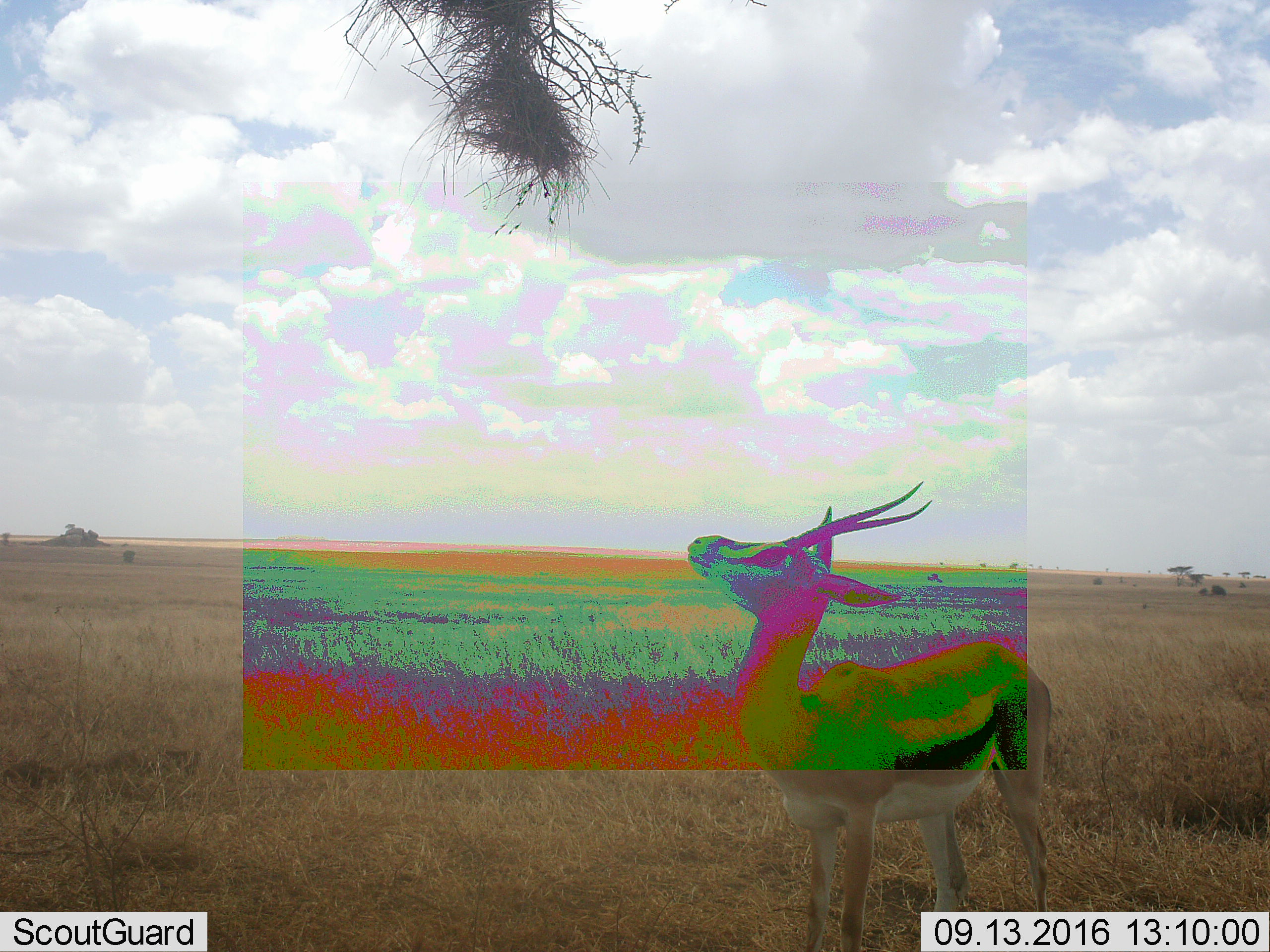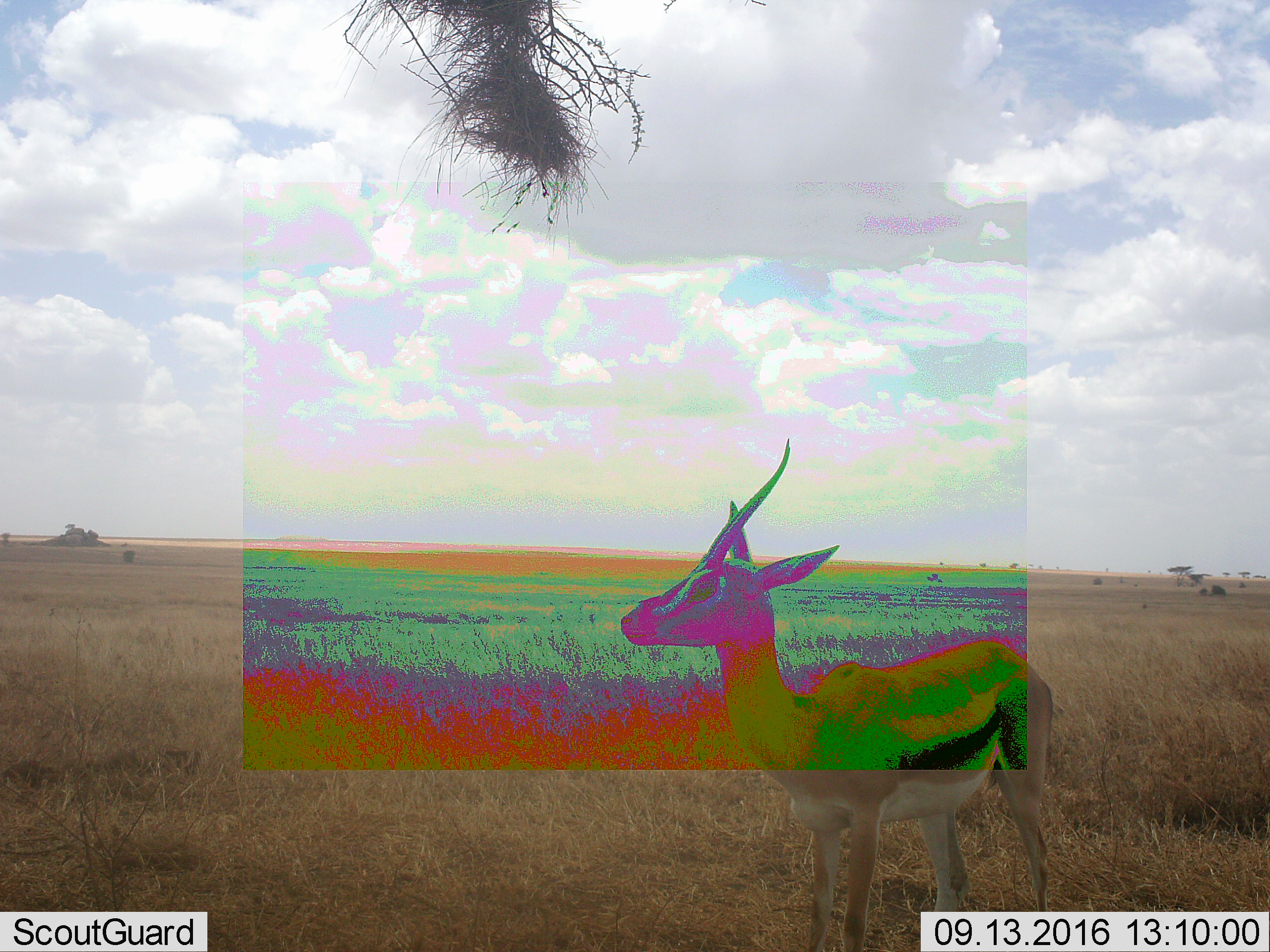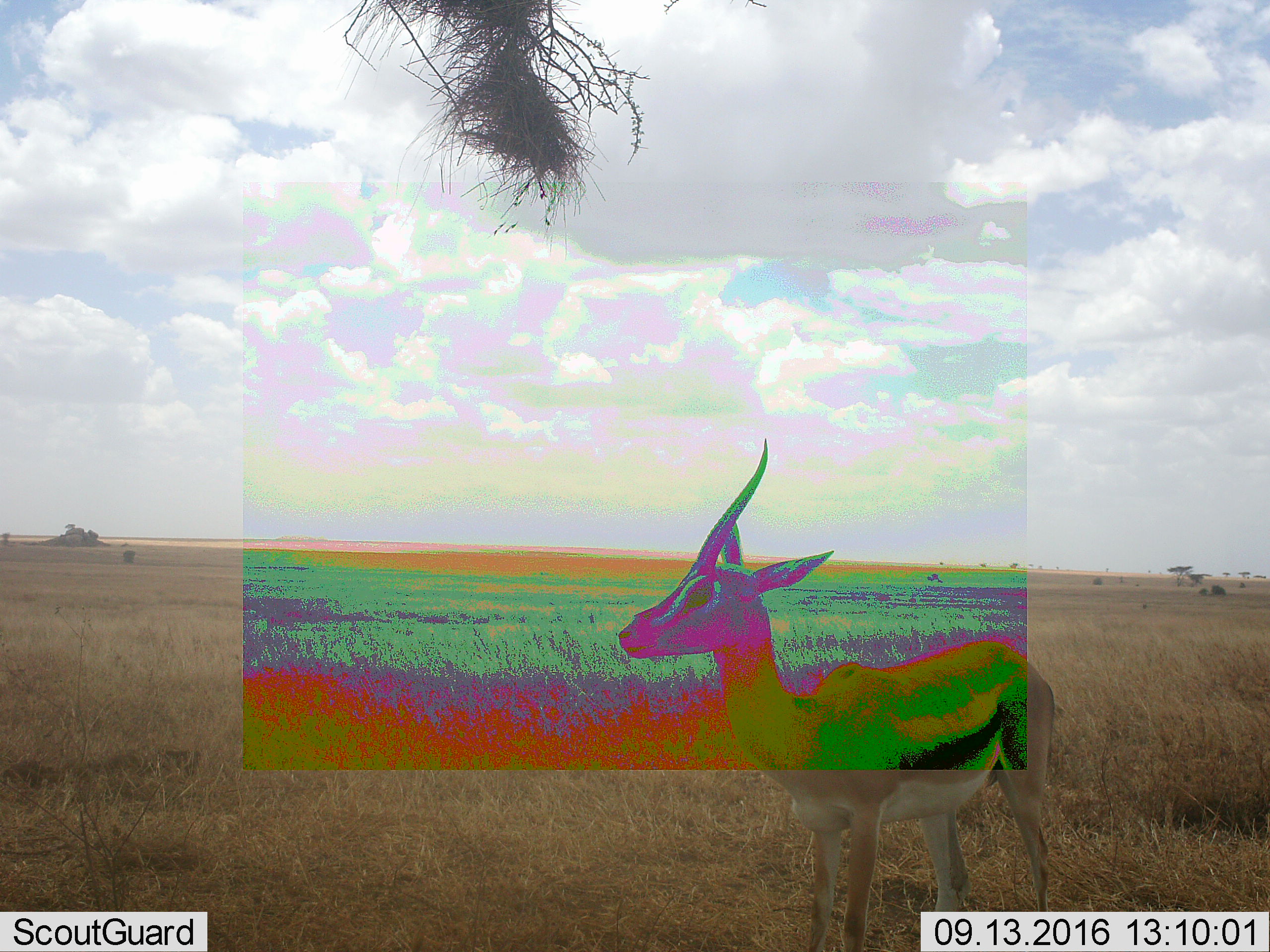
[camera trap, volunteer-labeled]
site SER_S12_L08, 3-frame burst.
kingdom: Animalia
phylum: Chordata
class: Mammalia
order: Artiodactyla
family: Bovidae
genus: Eudorcas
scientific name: Eudorcas thomsonii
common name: thomson's gazelle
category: gazellethomsons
Gazellethomsons (thomson's gazelle) (Eudorcas thomsonii), count 1. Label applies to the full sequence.